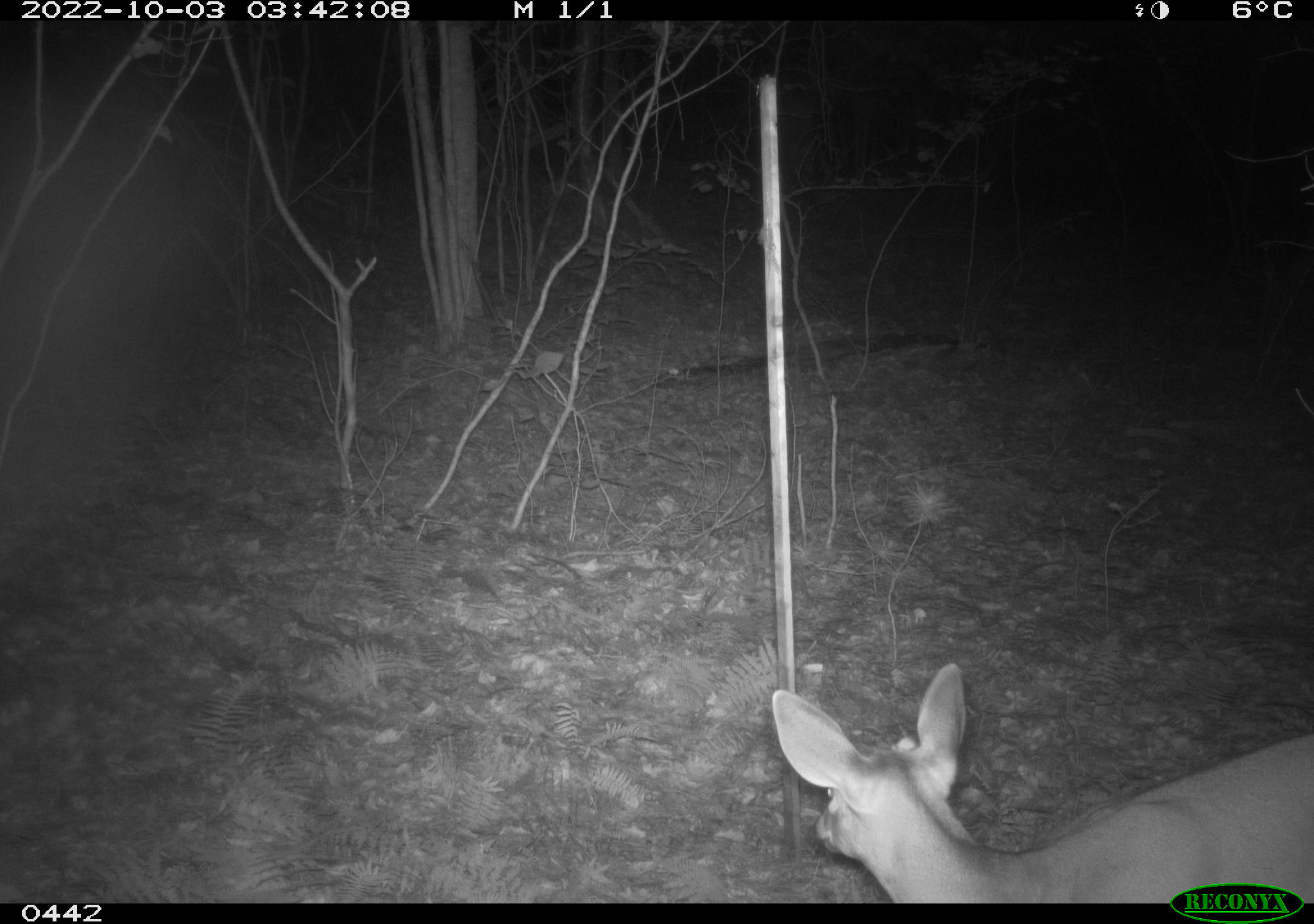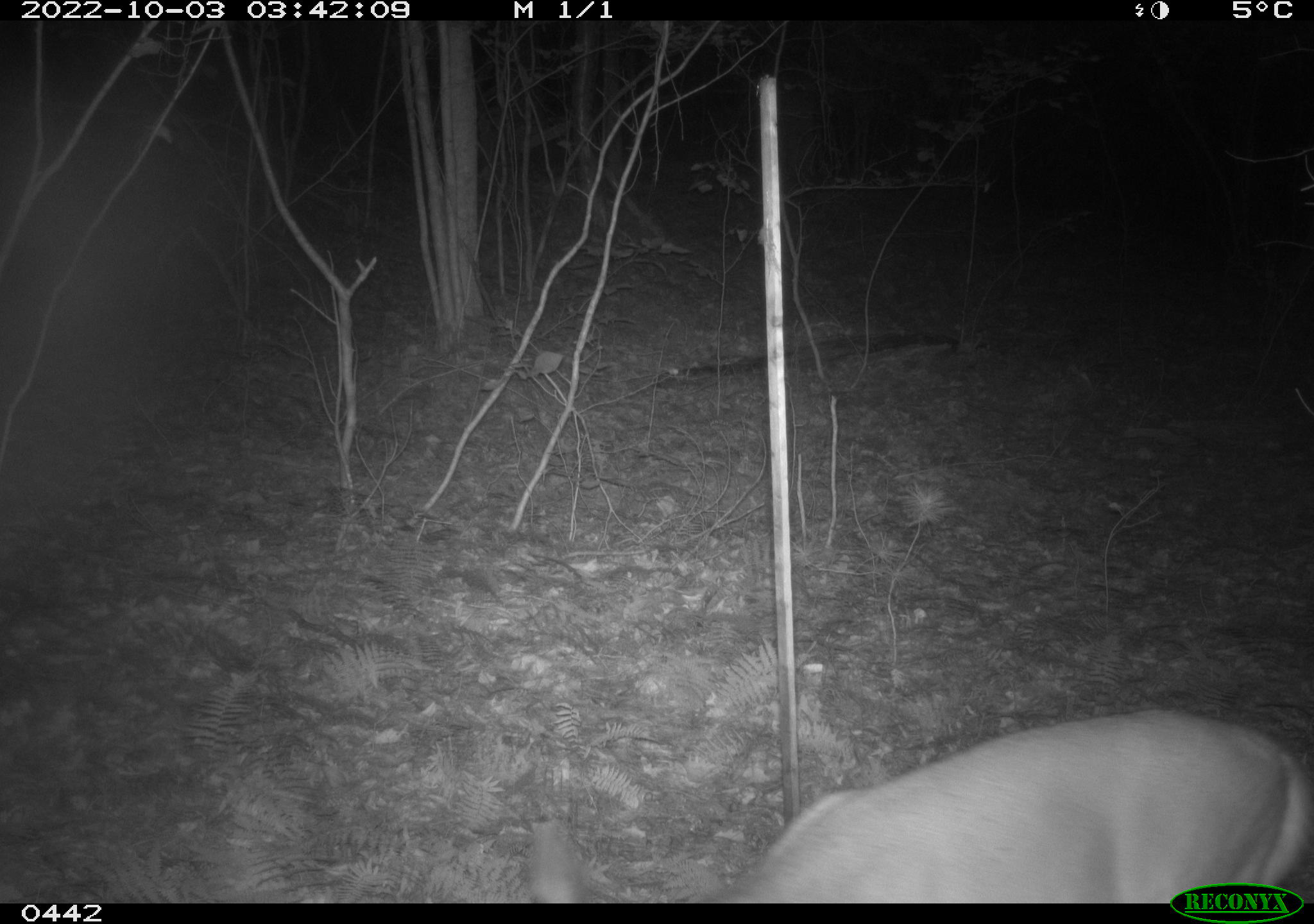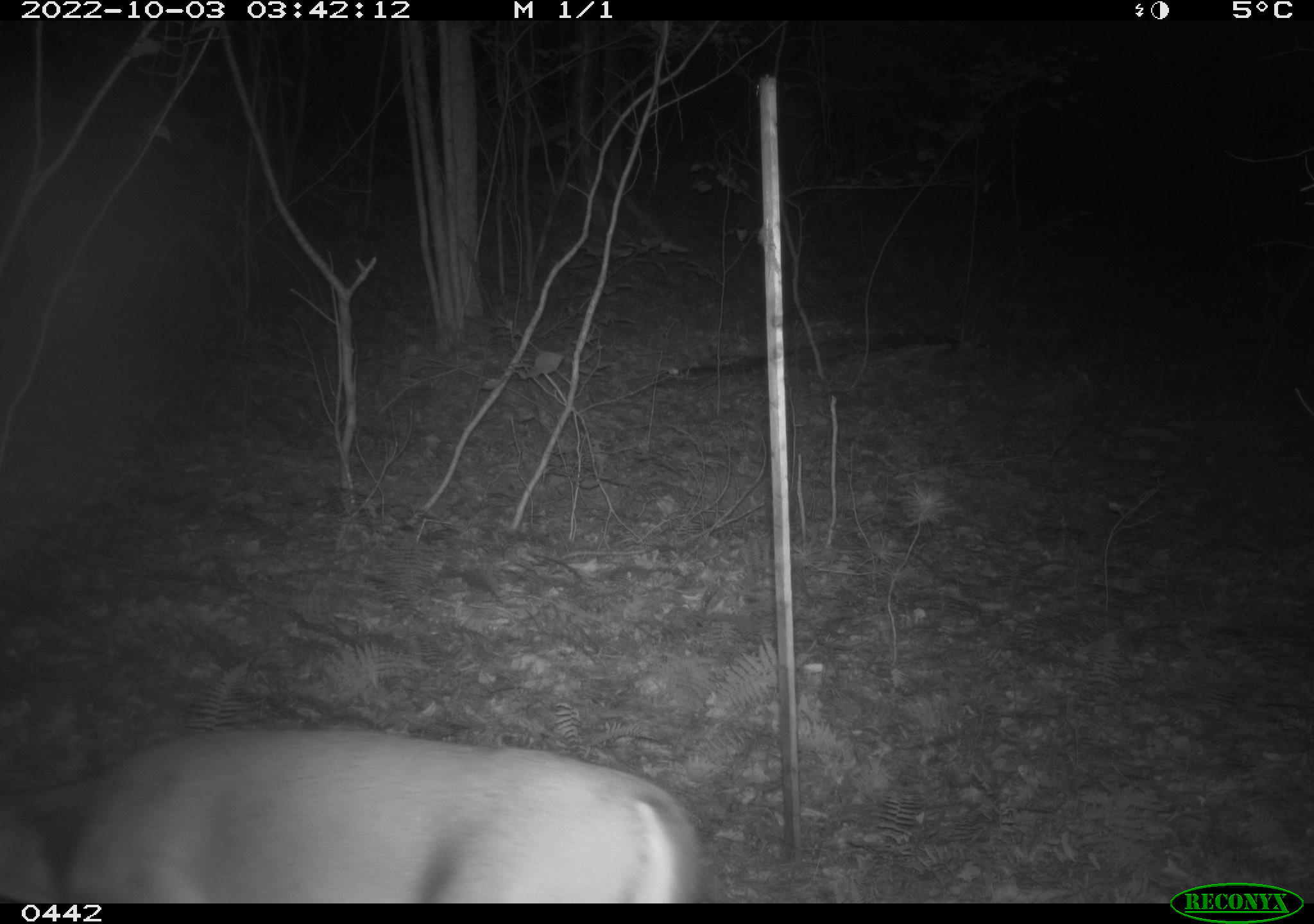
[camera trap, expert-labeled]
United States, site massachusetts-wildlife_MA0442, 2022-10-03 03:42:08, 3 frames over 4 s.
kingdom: Animalia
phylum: Chordata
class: Mammalia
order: Artiodactyla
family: Cervidae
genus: Odocoileus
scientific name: Odocoileus virginianus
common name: white-tailed deer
White-tailed deer (Odocoileus virginianus).